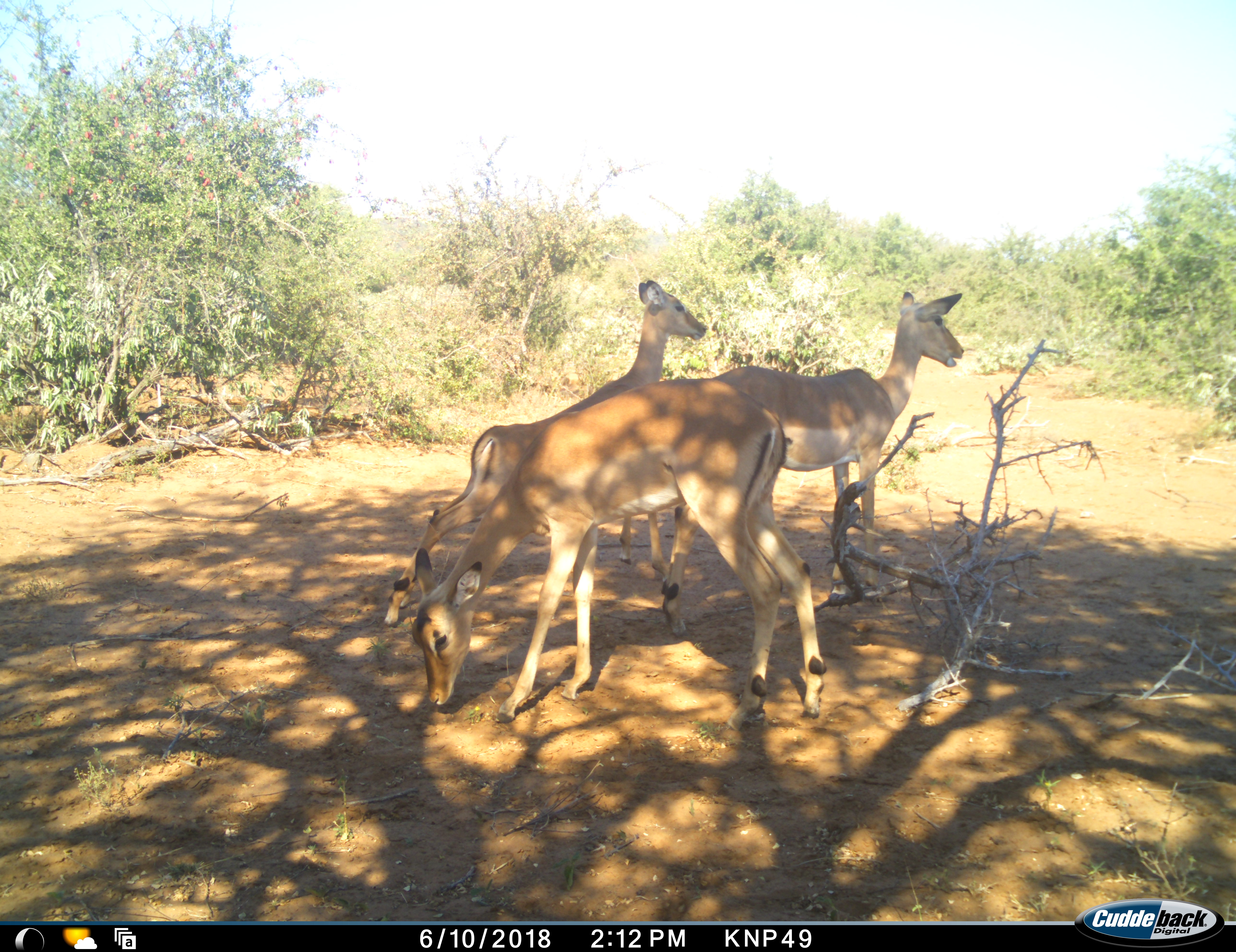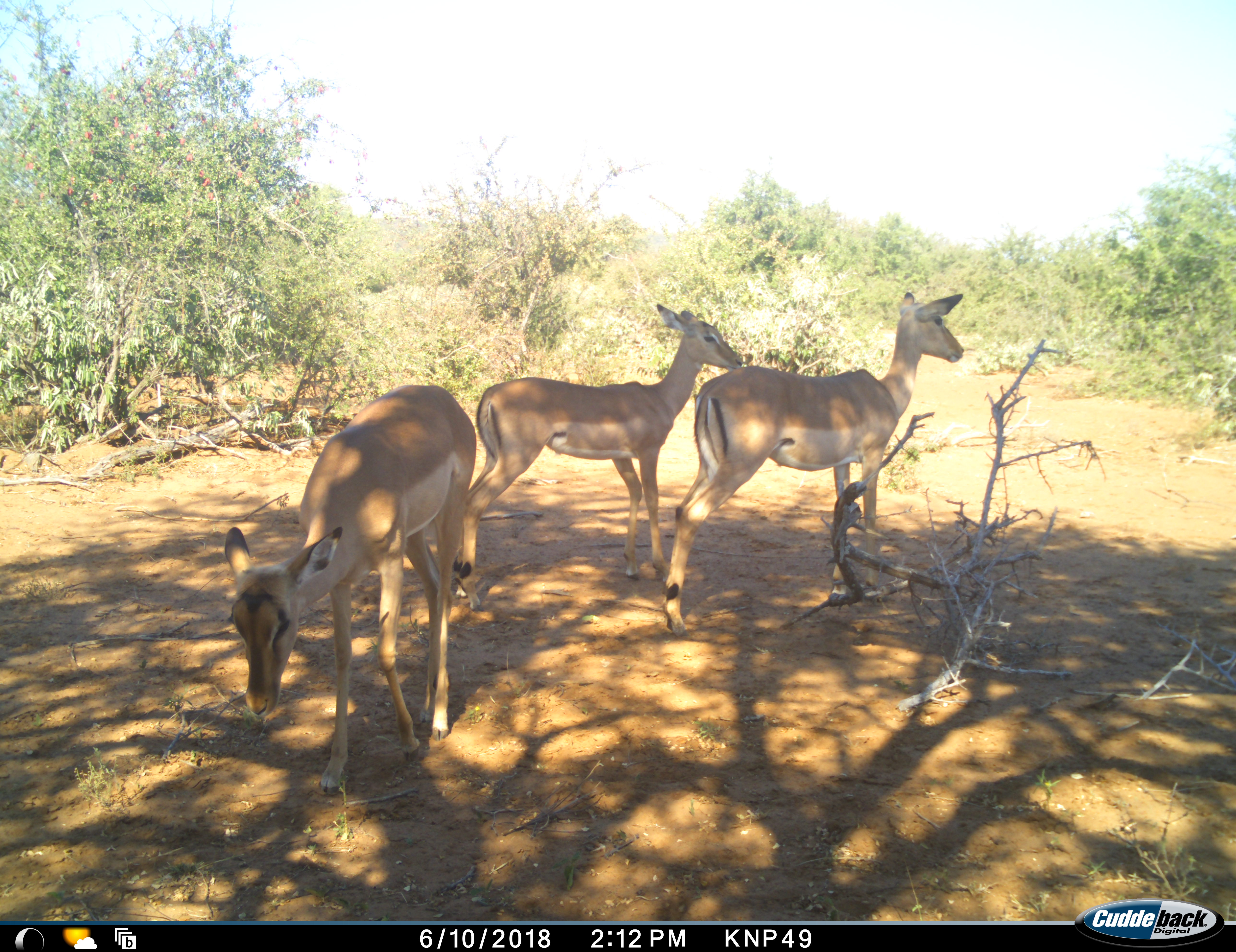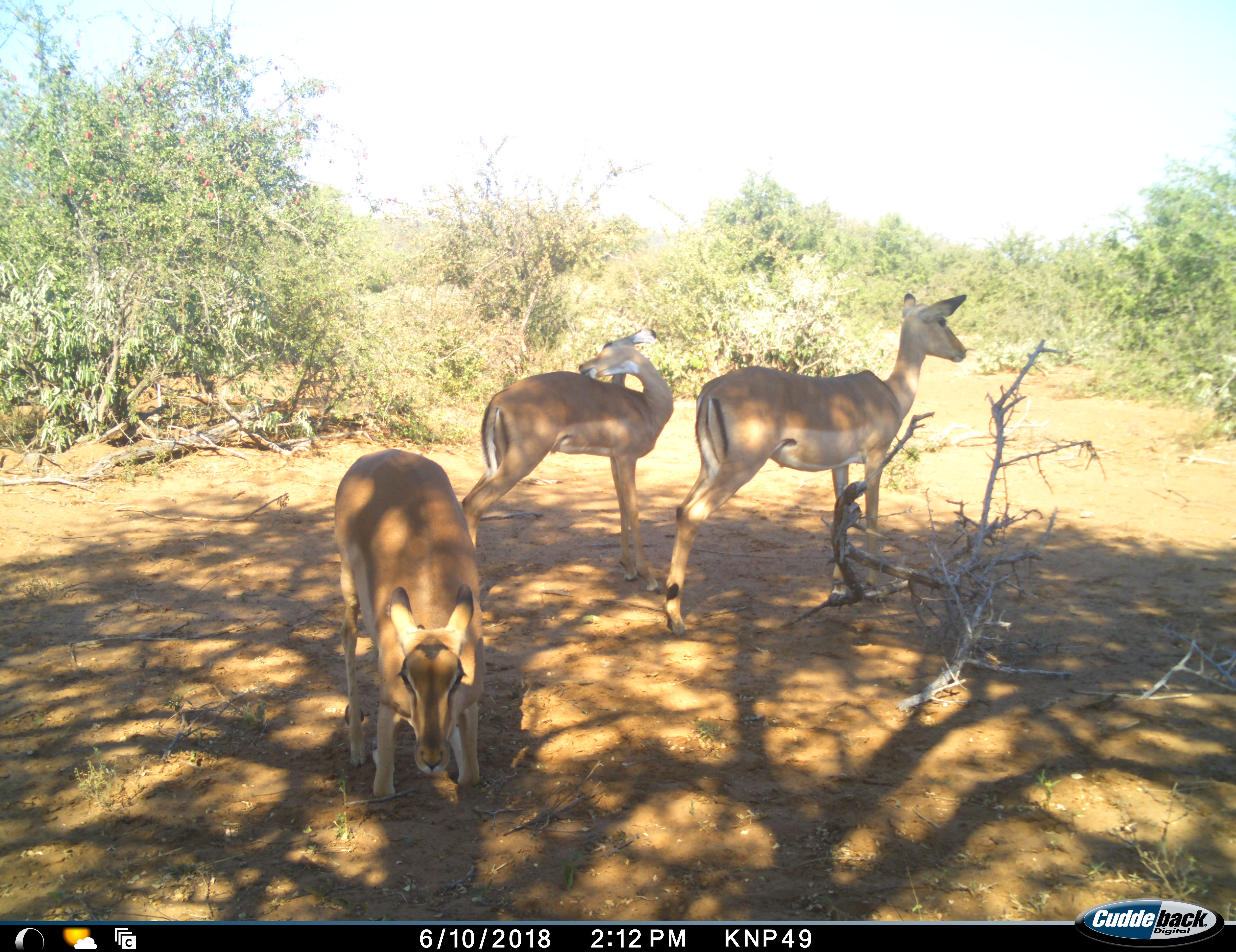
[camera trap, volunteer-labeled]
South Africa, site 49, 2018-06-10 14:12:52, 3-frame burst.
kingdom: Animalia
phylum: Chordata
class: Mammalia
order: Artiodactyla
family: Bovidae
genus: Aepyceros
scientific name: Aepyceros melampus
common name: impala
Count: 3.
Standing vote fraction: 70%.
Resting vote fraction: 10%.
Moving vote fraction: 50%.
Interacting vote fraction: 10%.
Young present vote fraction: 0%.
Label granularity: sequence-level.